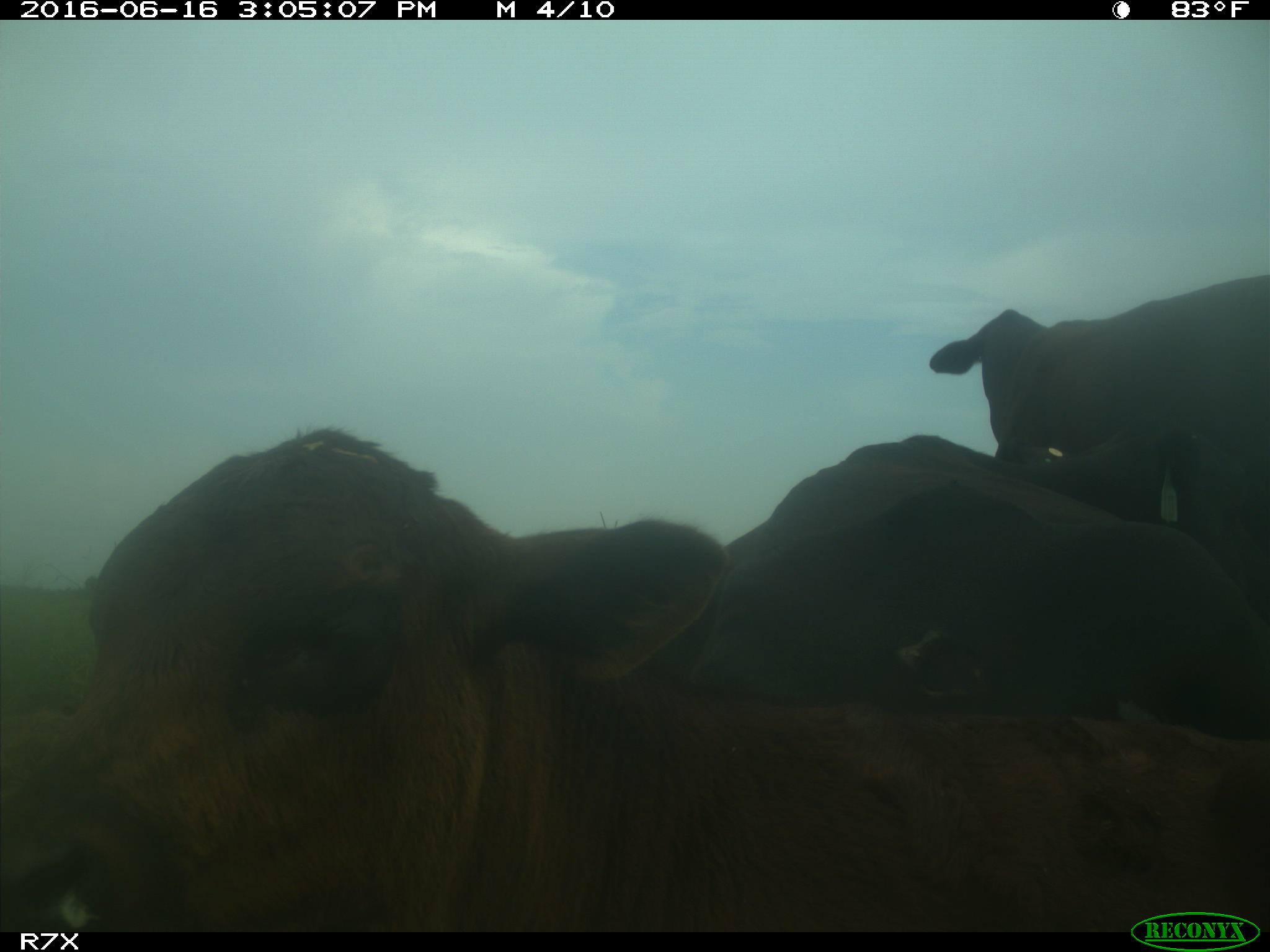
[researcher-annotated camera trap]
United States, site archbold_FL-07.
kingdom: Animalia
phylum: Chordata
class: Mammalia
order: Artiodactyla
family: Bovidae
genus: Bos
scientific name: Bos taurus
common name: domestic cow